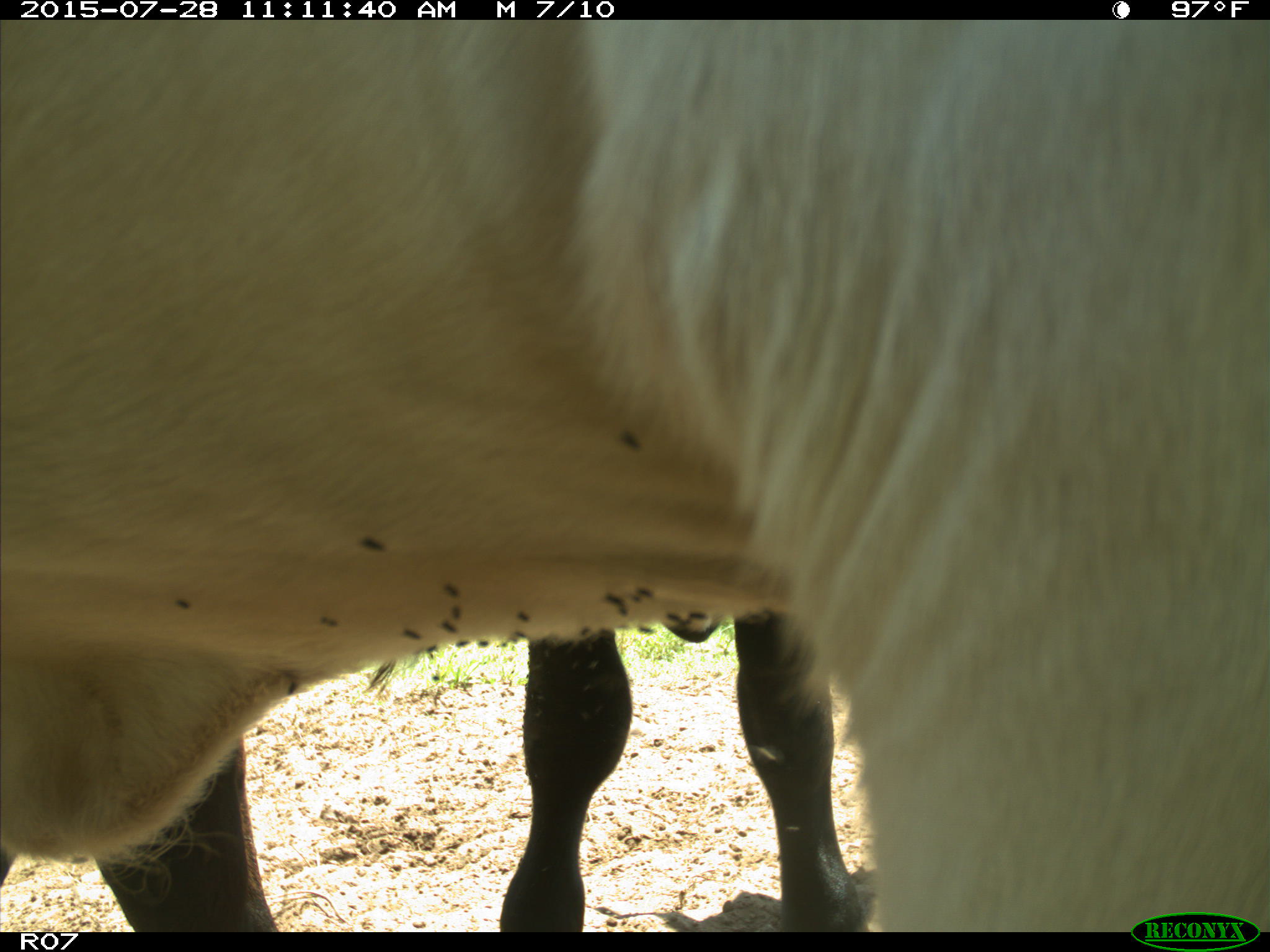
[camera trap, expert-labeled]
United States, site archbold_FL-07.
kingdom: Animalia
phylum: Chordata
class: Mammalia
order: Artiodactyla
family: Bovidae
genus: Bos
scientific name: Bos taurus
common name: domestic cow